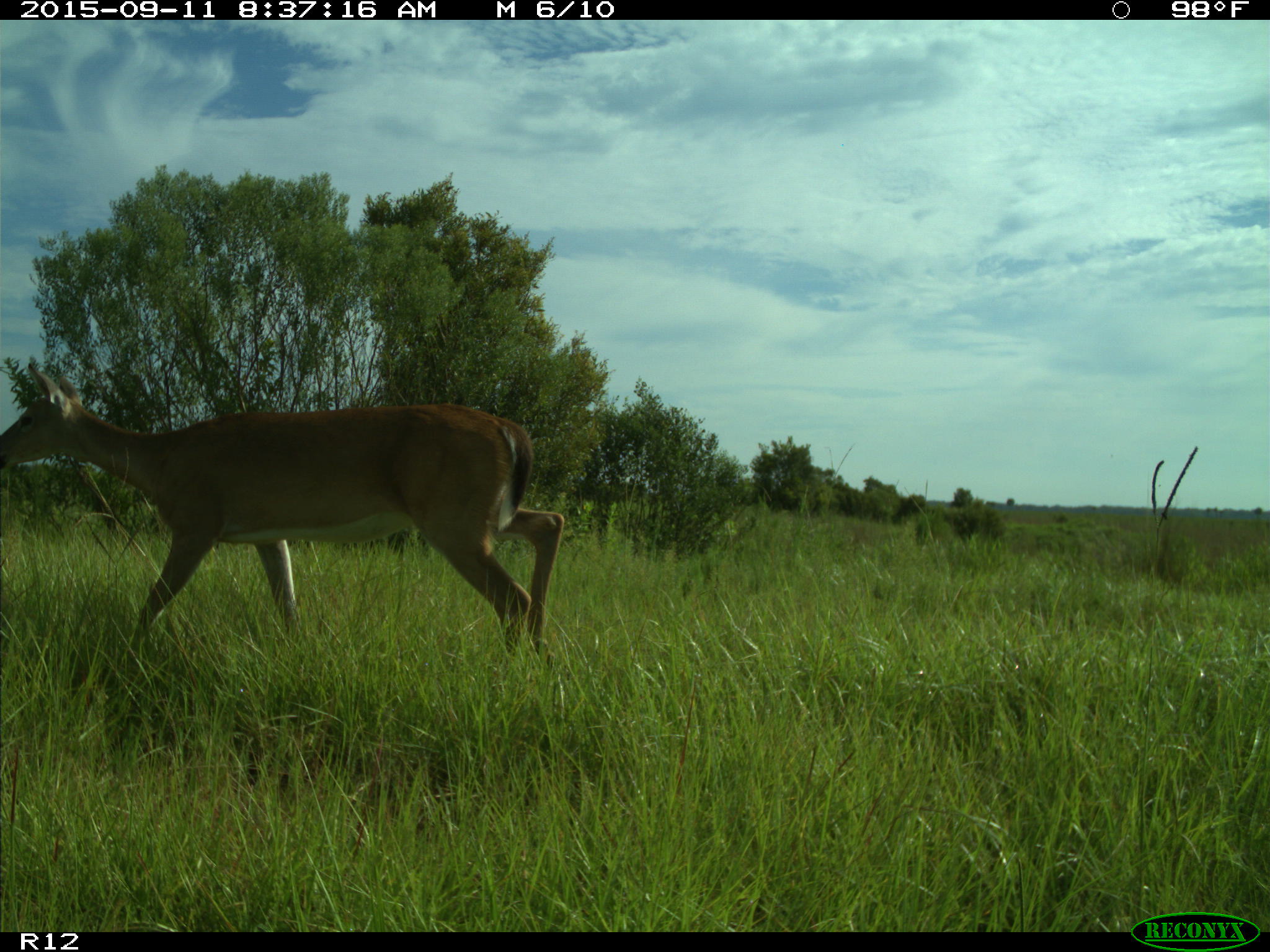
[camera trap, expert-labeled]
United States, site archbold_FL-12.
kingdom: Animalia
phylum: Chordata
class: Mammalia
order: Artiodactyla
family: Cervidae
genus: Odocoileus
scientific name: Odocoileus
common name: deer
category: unidentified deer